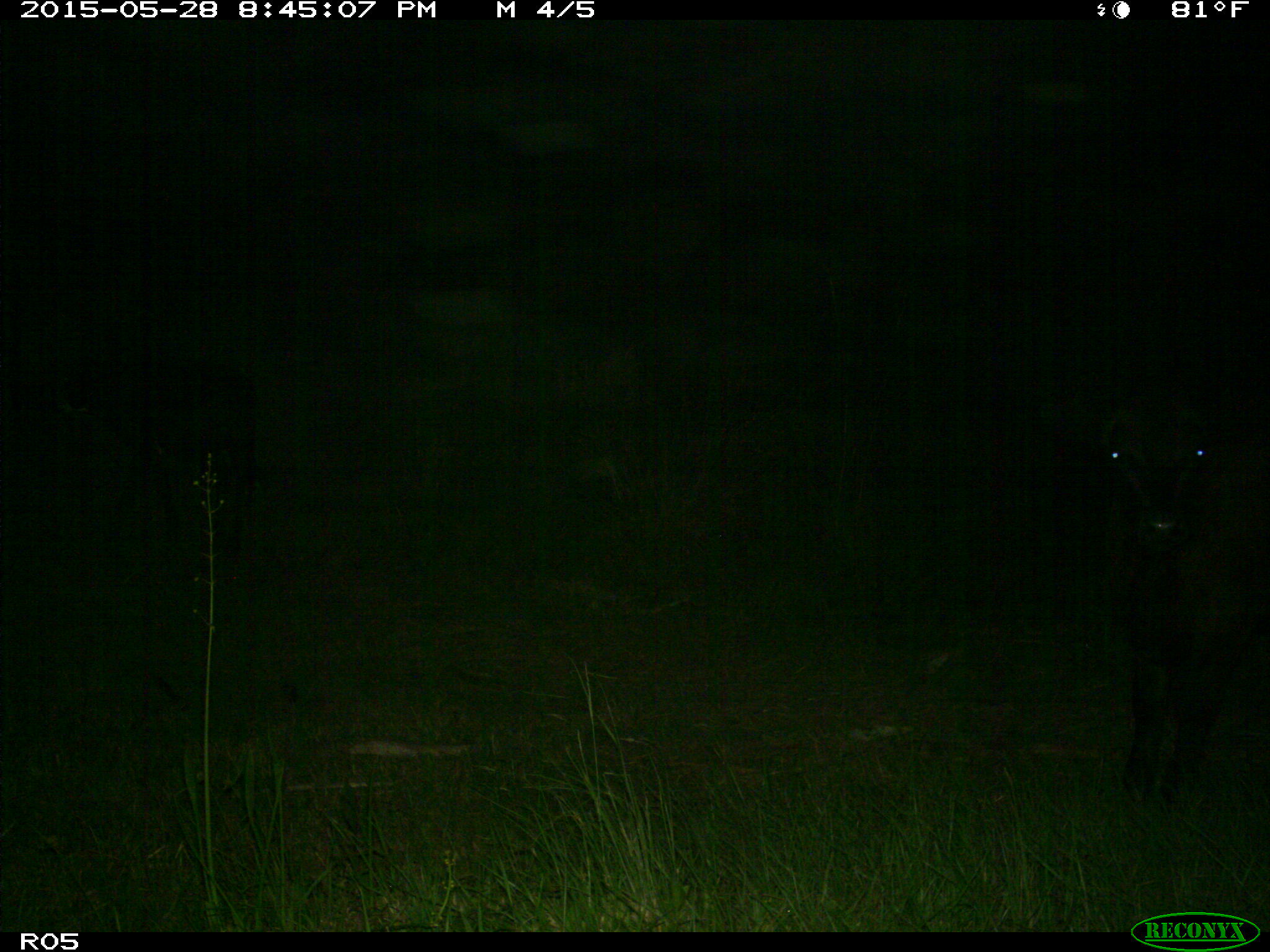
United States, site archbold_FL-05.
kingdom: Animalia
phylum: Chordata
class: Mammalia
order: Artiodactyla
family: Bovidae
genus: Bos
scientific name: Bos taurus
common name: domestic cow